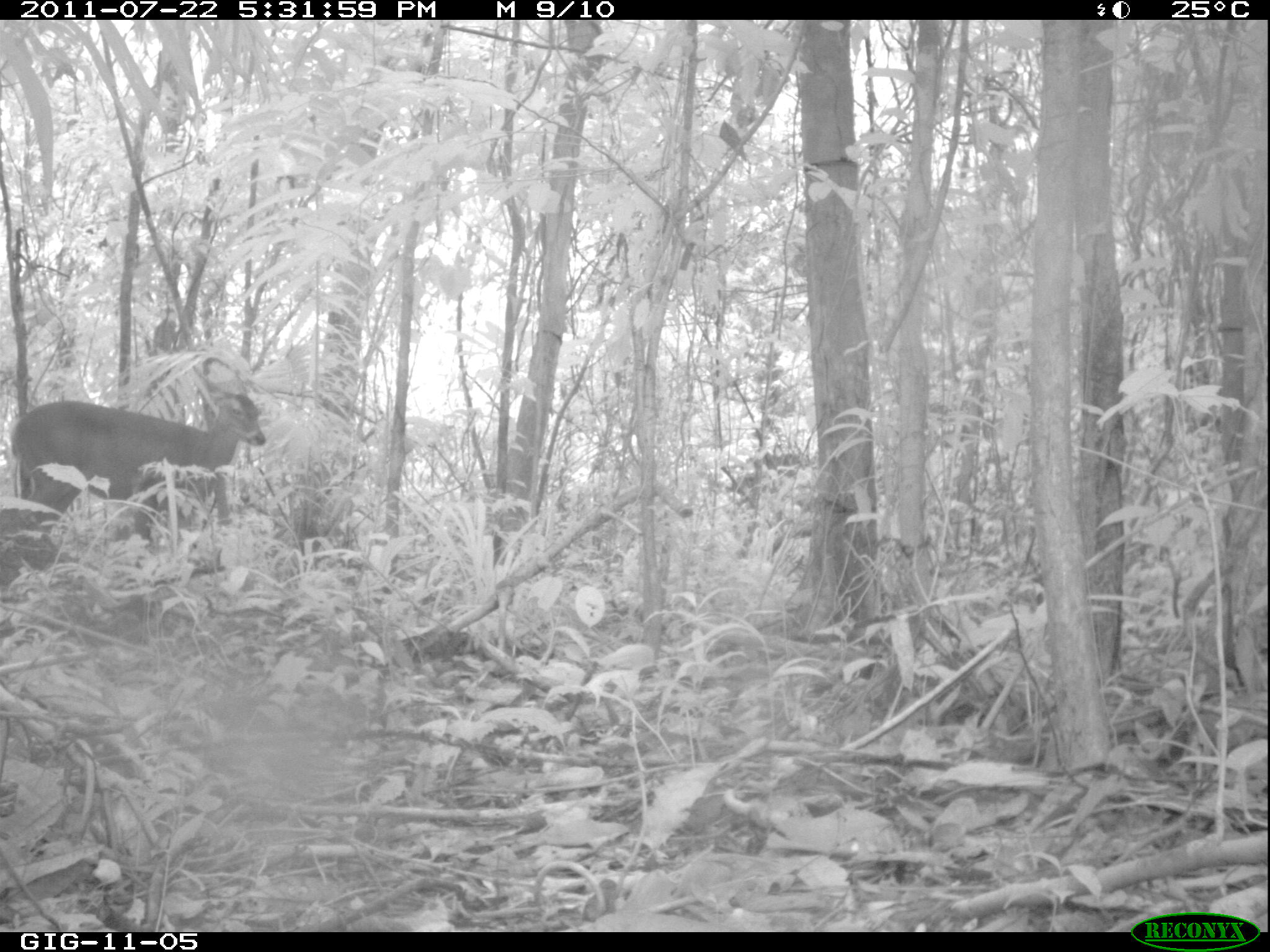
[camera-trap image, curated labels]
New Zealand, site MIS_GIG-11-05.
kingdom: Animalia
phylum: Chordata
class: Mammalia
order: Artiodactyla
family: Cervidae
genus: Odocoileus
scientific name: Odocoileus virginianus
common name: white-tailed deer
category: white tailed deer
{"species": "white tailed deer (white-tailed deer) (Odocoileus virginianus)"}